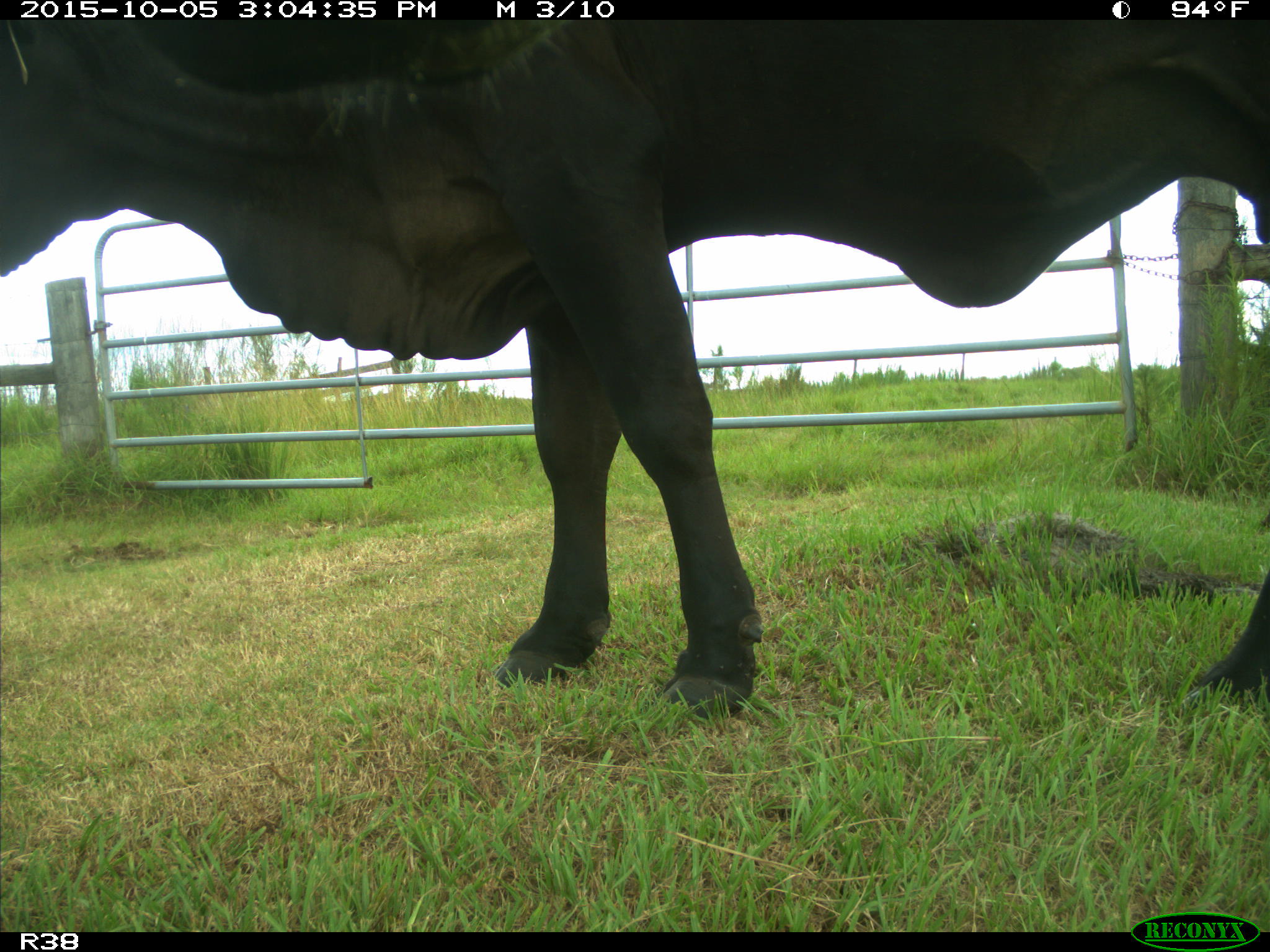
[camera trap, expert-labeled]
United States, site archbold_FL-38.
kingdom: Animalia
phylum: Chordata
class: Mammalia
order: Artiodactyla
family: Bovidae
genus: Bos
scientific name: Bos taurus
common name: domestic cow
Bos taurus (domestic cow).